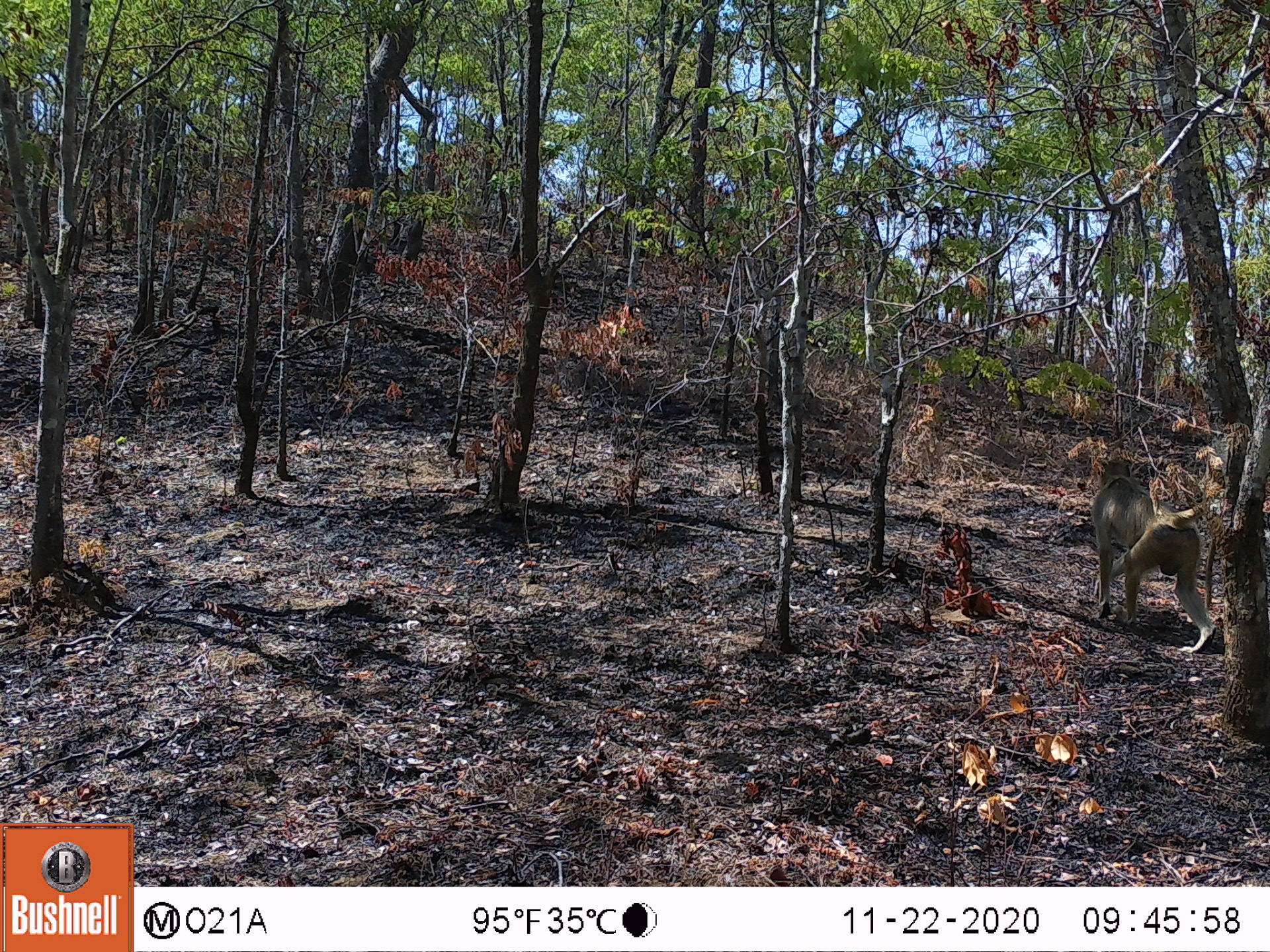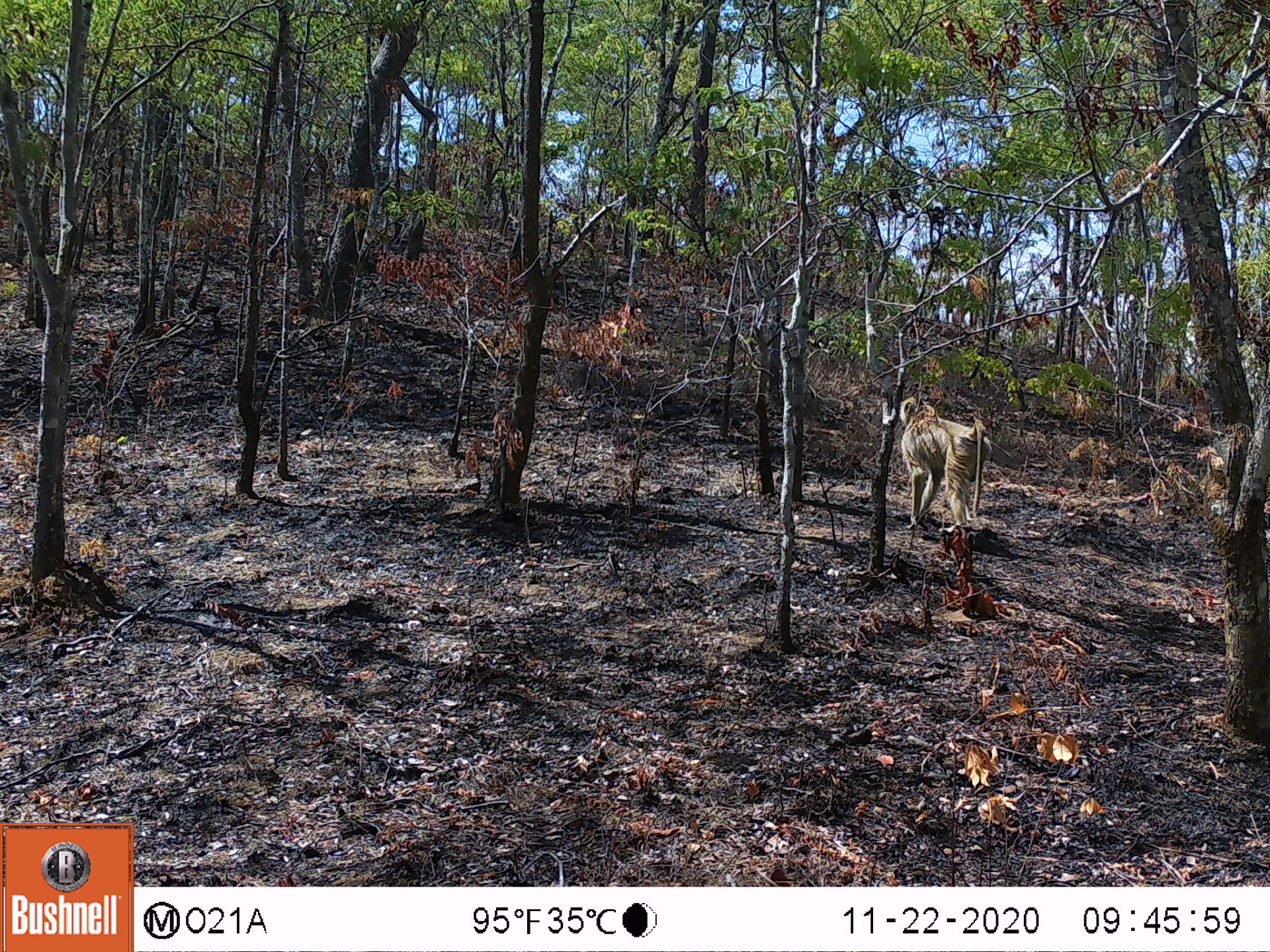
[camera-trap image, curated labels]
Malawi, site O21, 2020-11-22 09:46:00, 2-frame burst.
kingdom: Animalia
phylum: Chordata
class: Mammalia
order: Primates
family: Cercopithecidae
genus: Papio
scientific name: Papio cynocephalus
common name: yellow baboon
Yellow baboon (Papio cynocephalus), count 1.